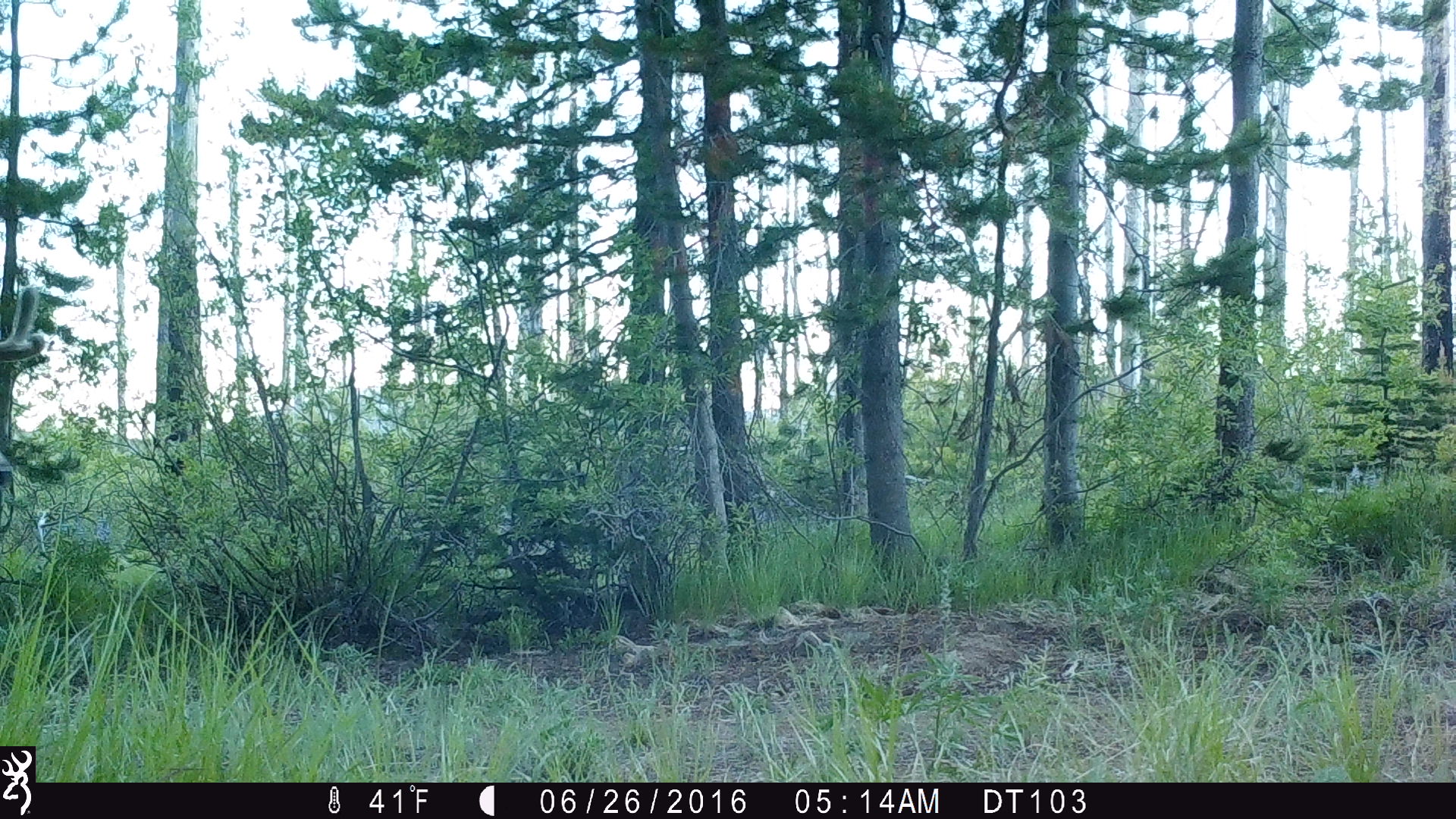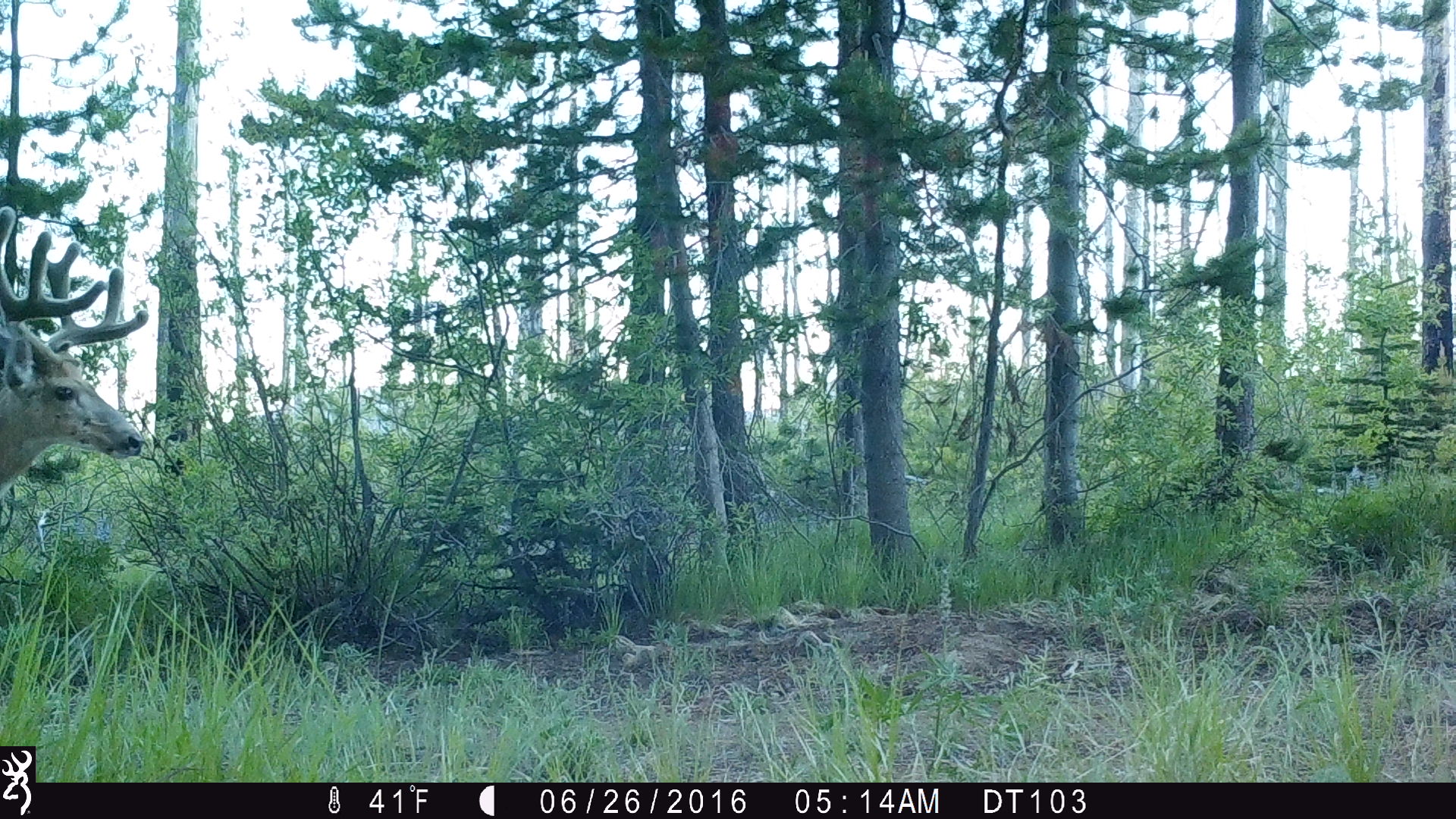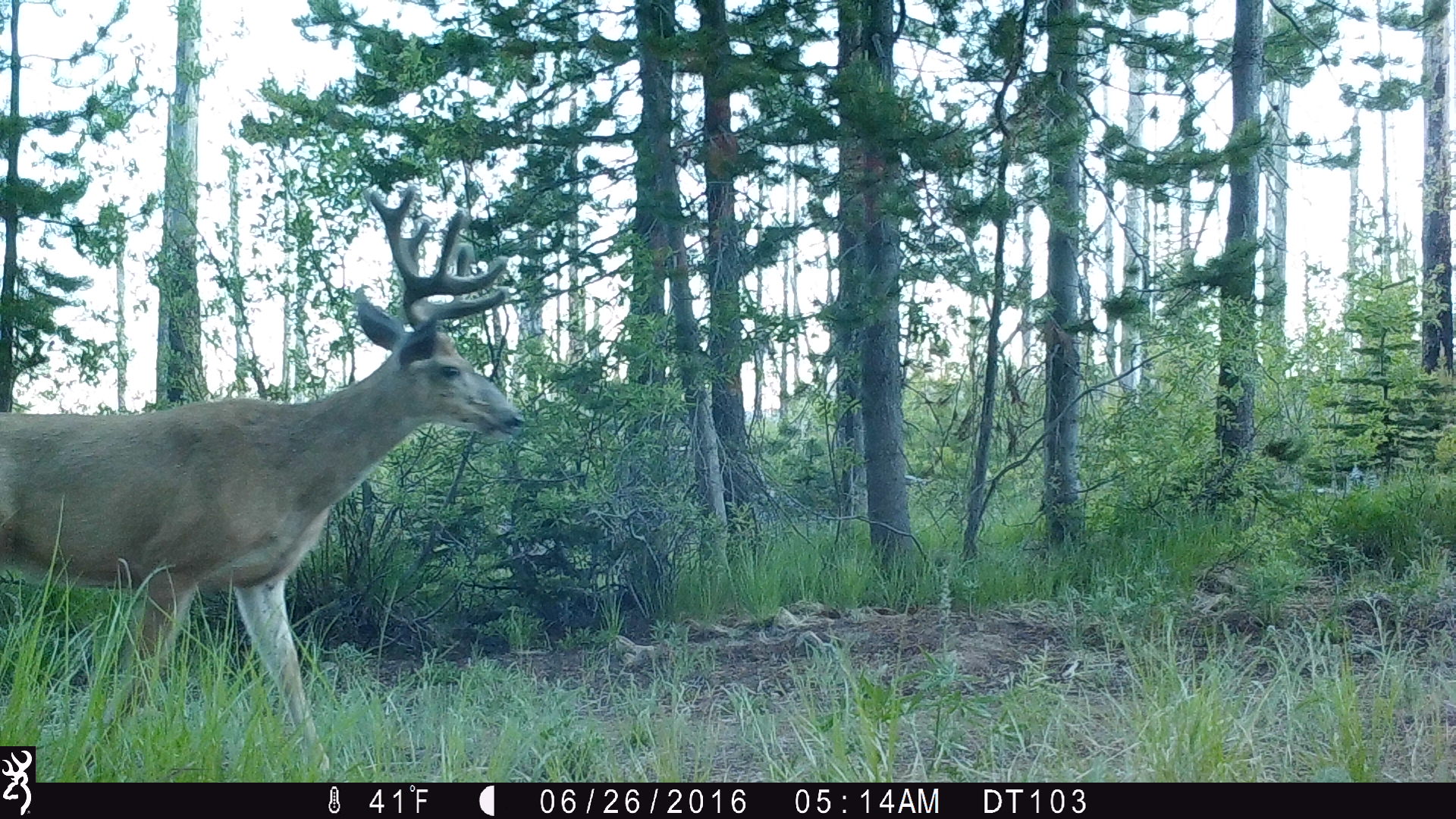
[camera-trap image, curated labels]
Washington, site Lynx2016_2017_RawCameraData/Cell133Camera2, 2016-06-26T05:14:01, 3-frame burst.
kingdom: Animalia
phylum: Chordata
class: Mammalia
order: Artiodactyla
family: Cervidae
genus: Odocoileus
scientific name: Odocoileus hemionus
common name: mule deer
Odocoileus hemionus (mule deer). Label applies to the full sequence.